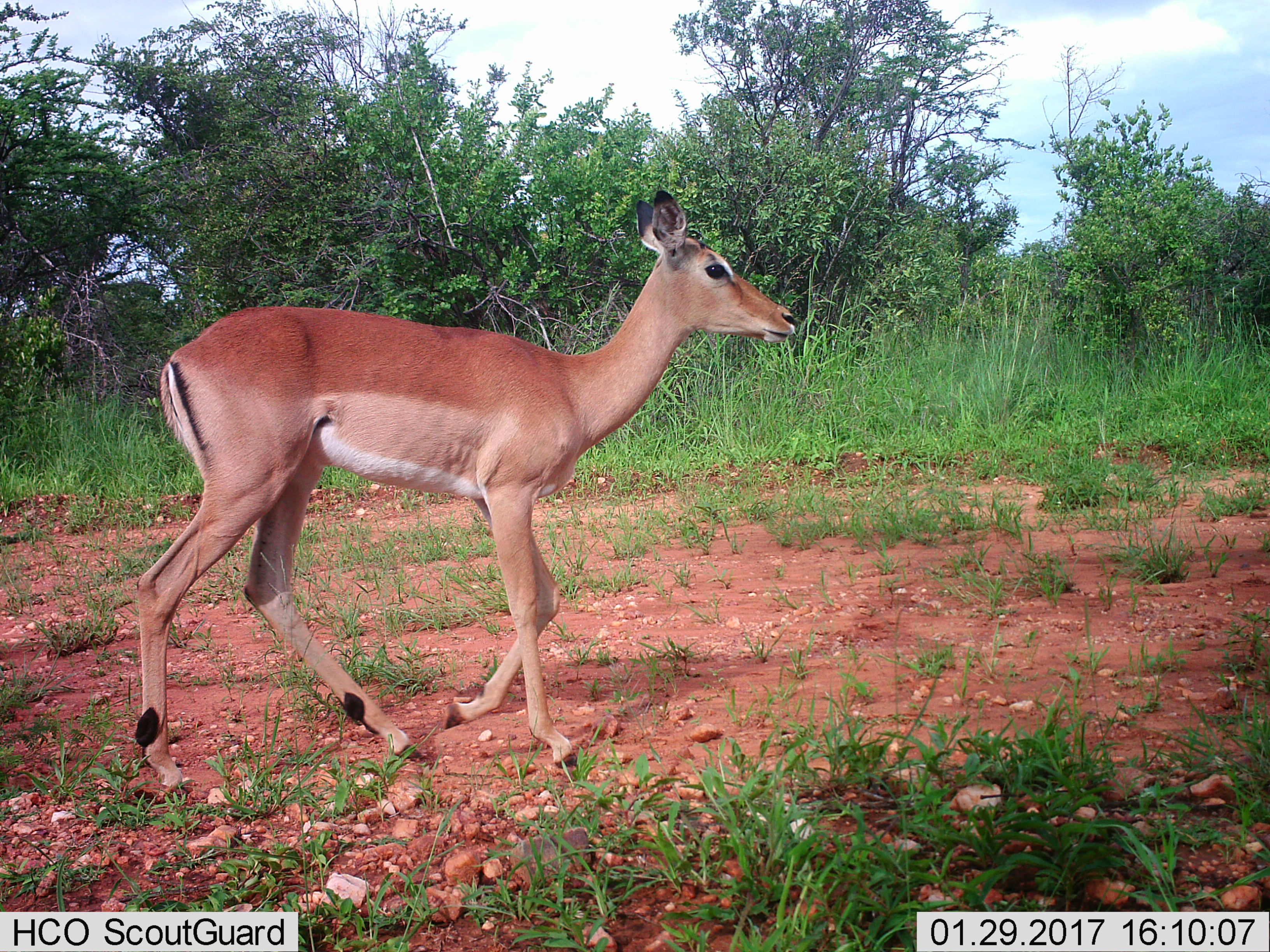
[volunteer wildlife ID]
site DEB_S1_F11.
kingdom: Animalia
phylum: Chordata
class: Mammalia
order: Artiodactyla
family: Bovidae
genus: Aepyceros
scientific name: Aepyceros melampus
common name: impala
Impala (Aepyceros melampus), count 1. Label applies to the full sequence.